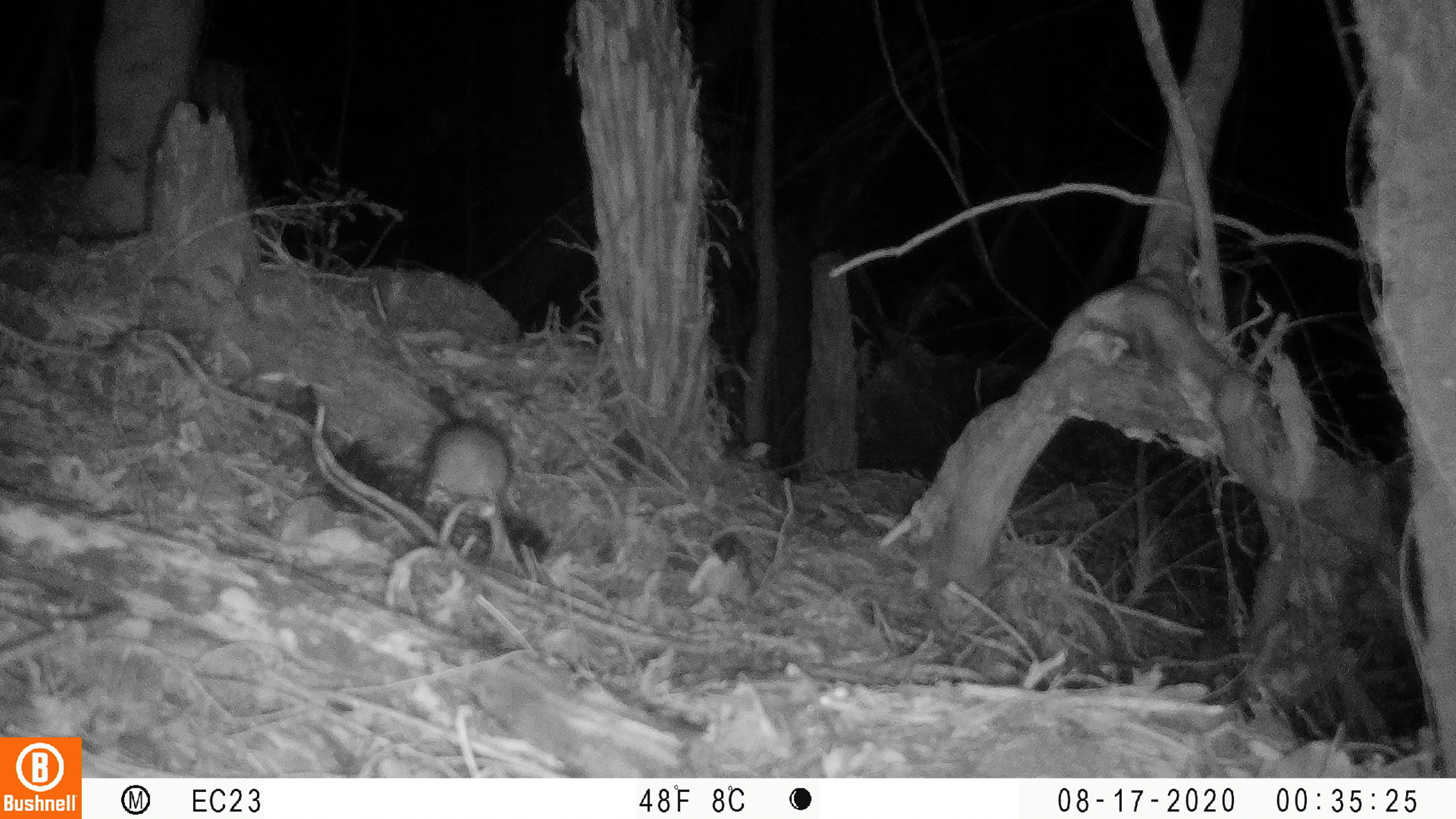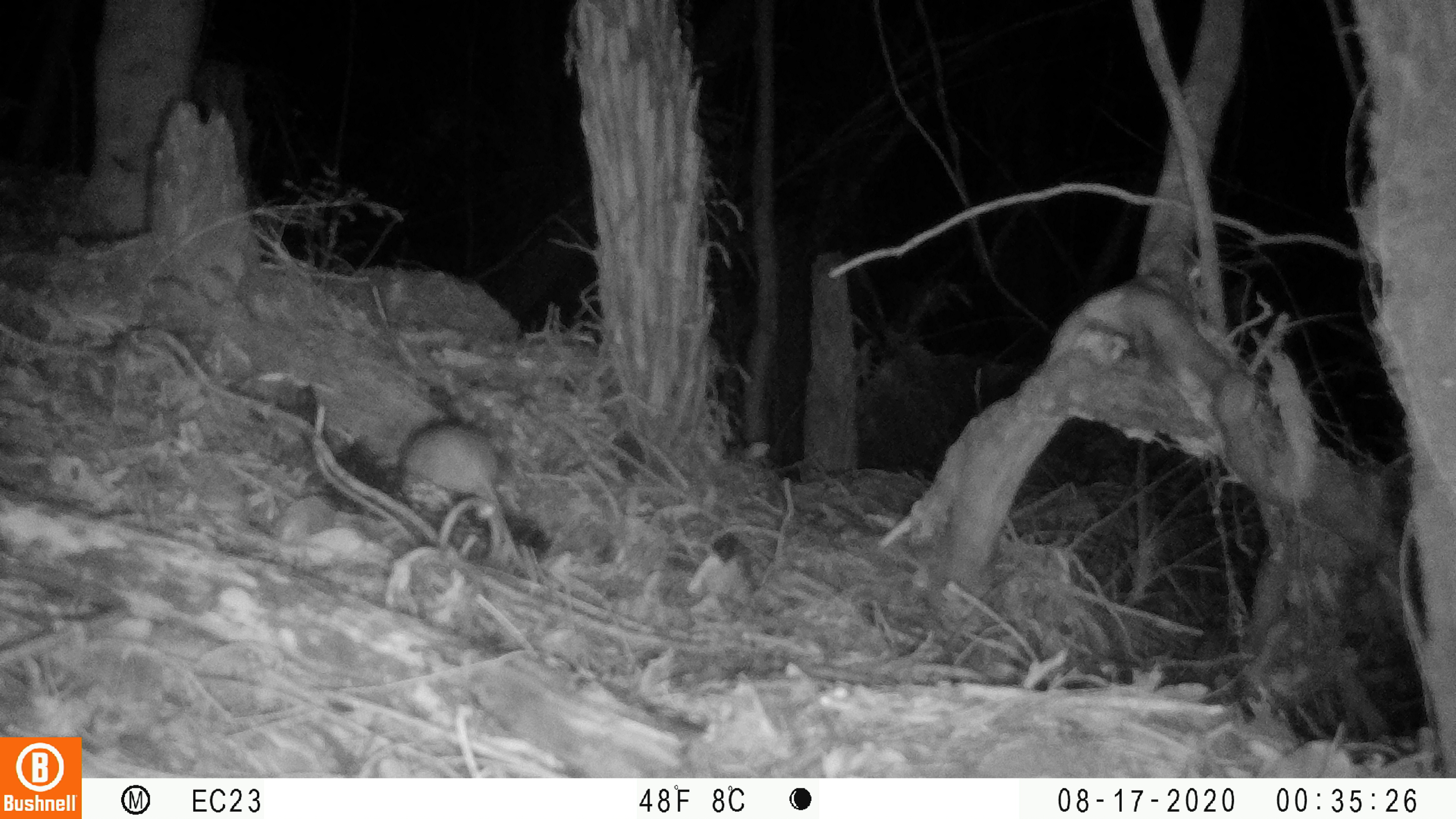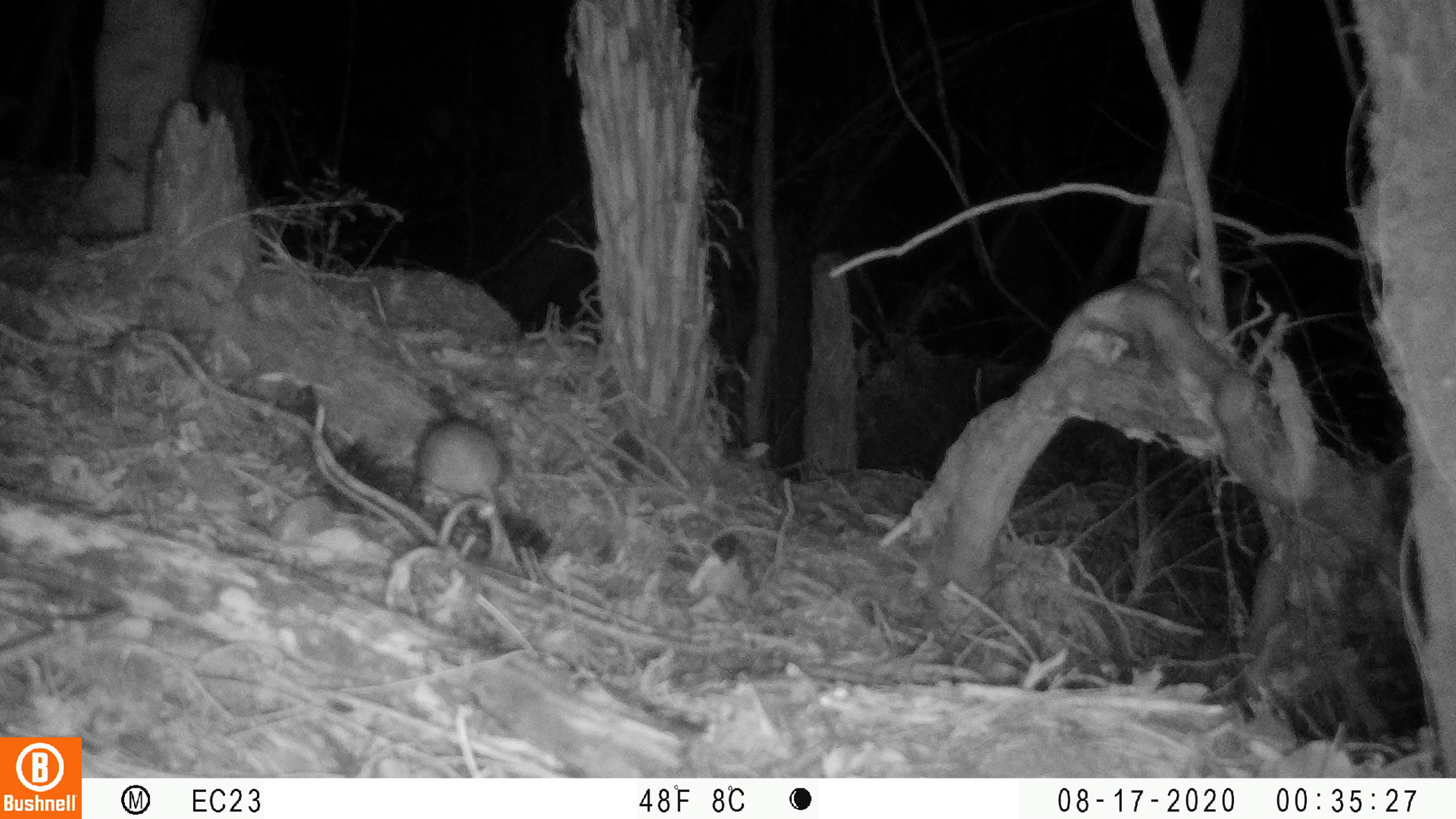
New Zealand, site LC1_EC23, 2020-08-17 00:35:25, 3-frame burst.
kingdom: Animalia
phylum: Chordata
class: Mammalia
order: Rodentia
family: Muridae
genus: Rattus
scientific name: Rattus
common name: rat